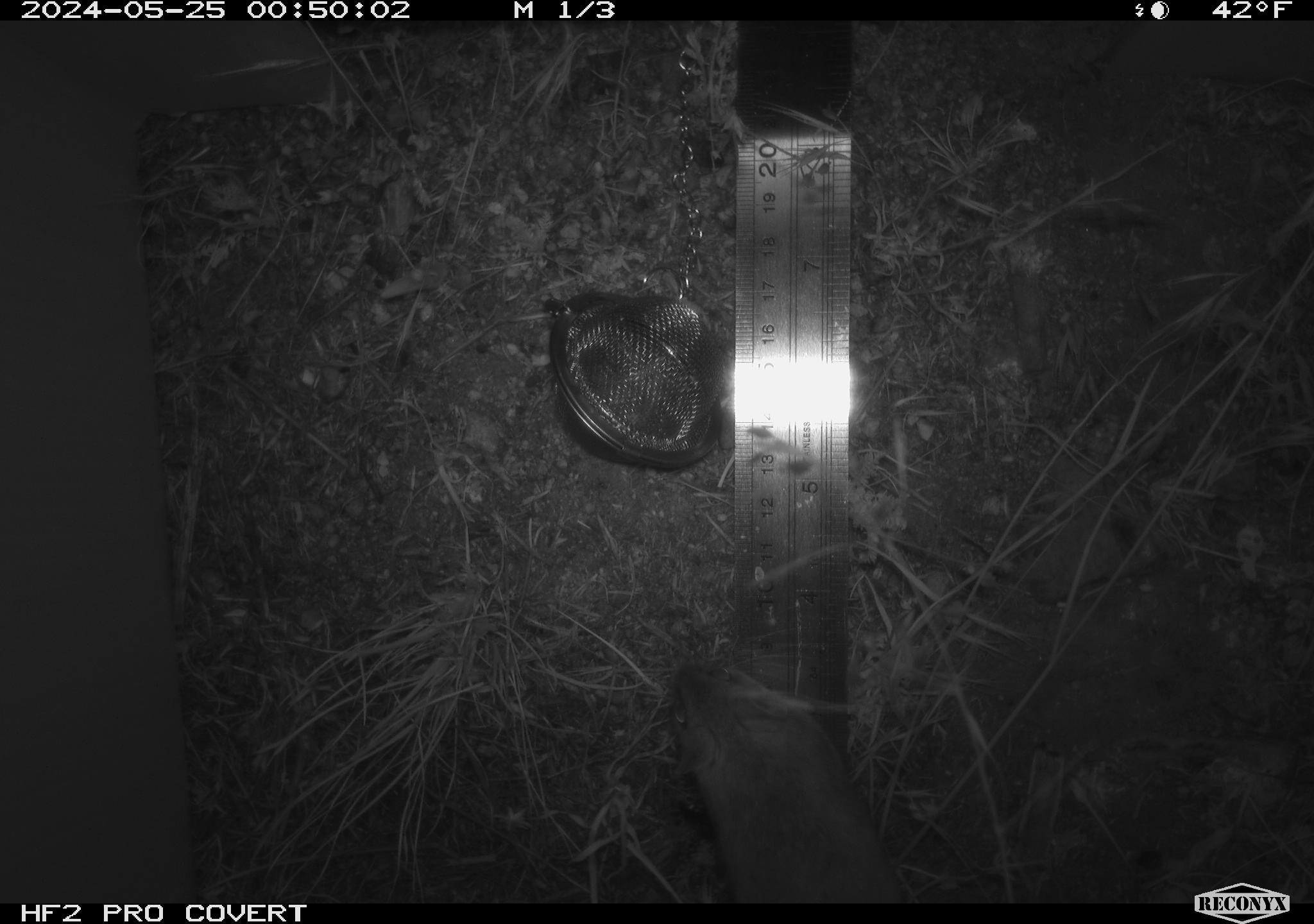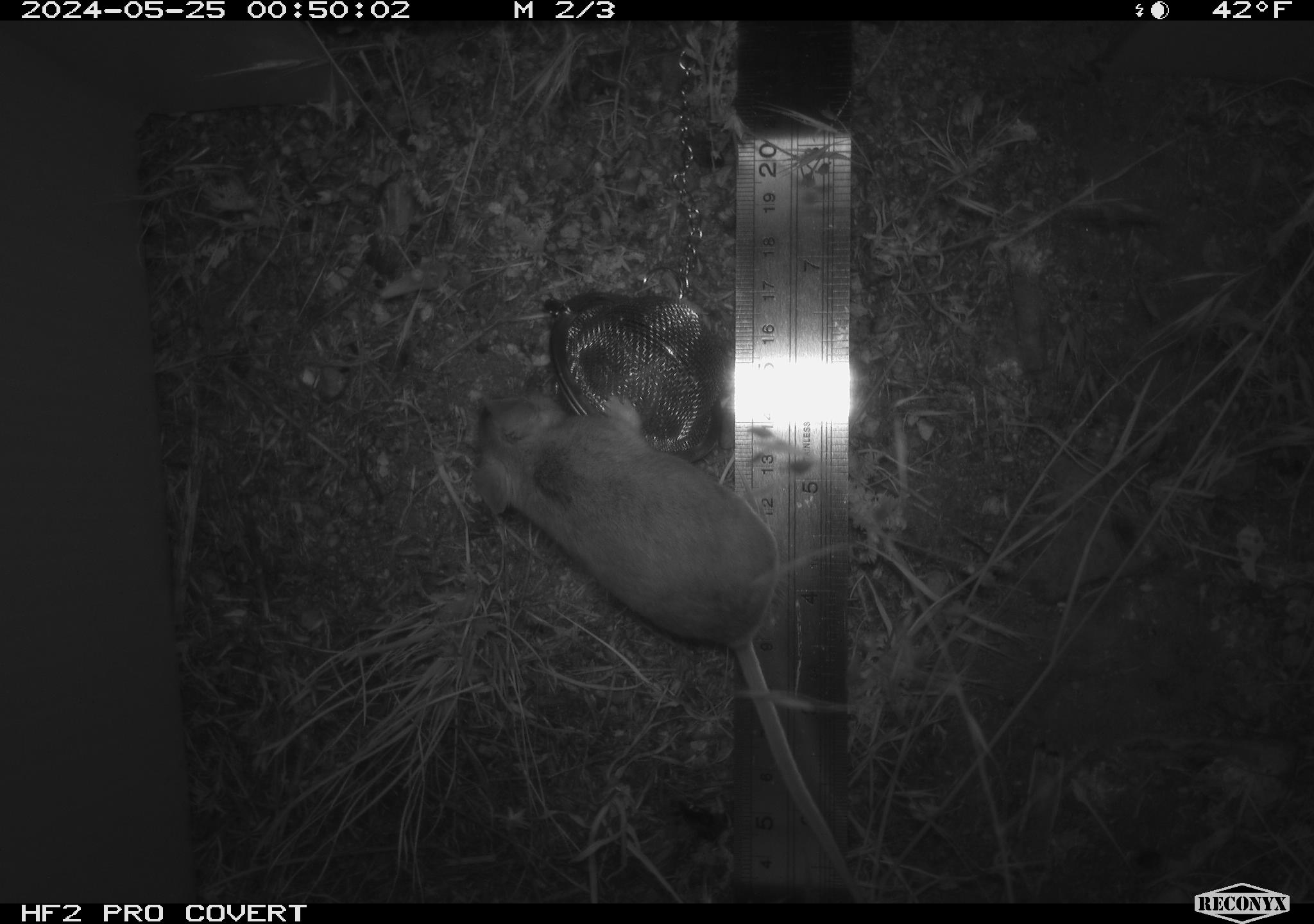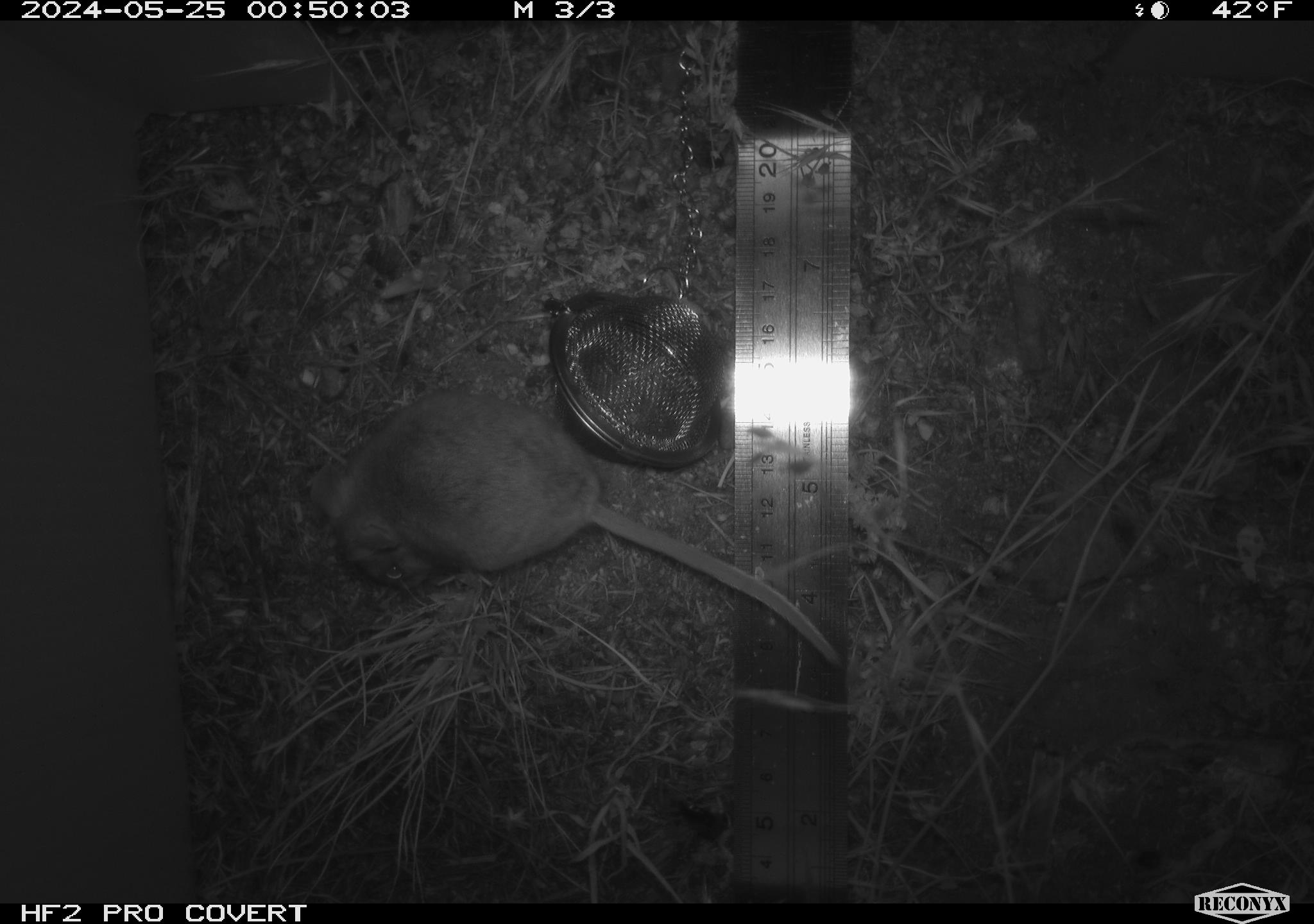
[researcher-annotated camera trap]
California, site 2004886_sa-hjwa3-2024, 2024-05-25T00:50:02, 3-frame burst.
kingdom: Animalia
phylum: Chordata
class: Mammalia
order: Rodentia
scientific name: Rodentia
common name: rodent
Rodent (Rodentia).